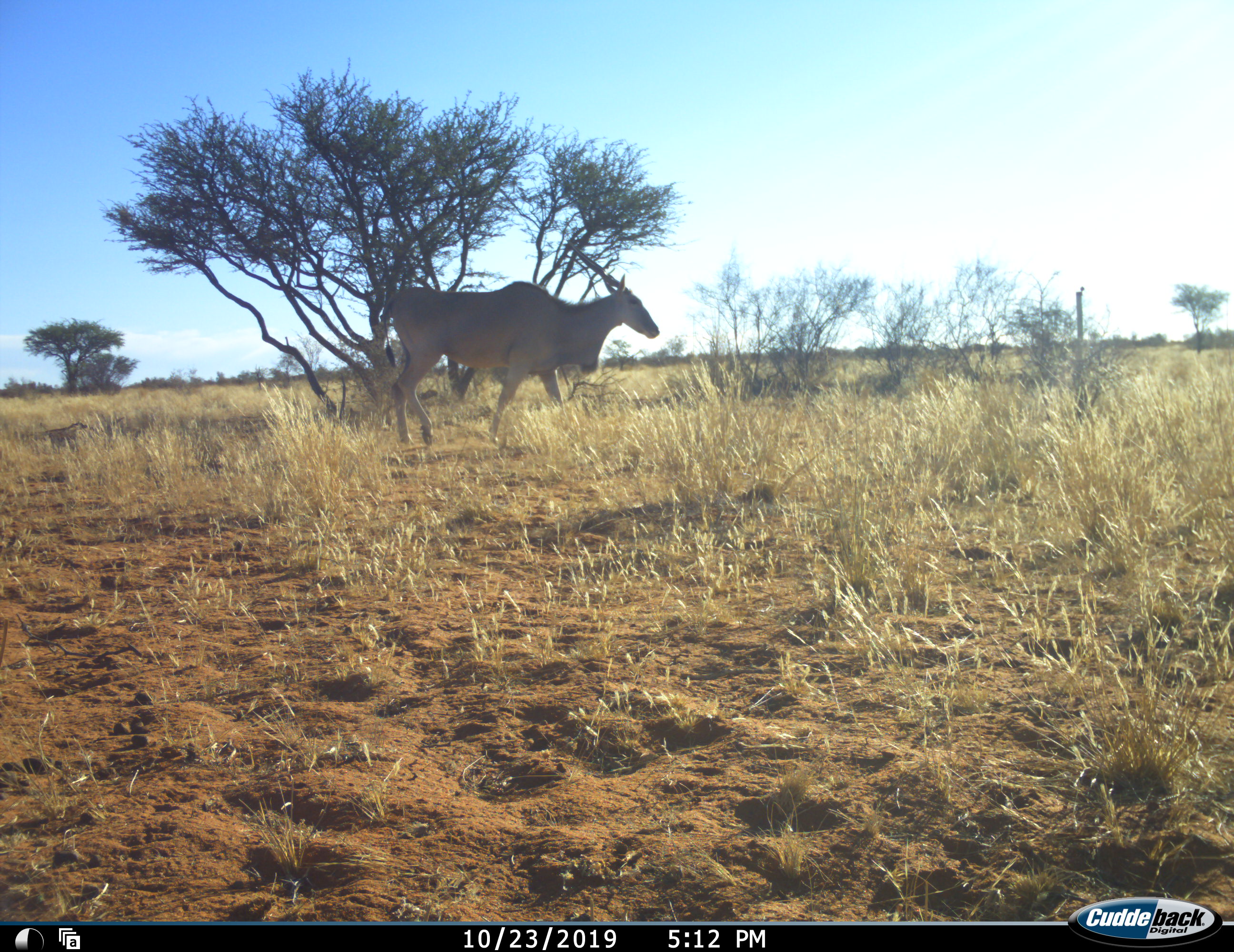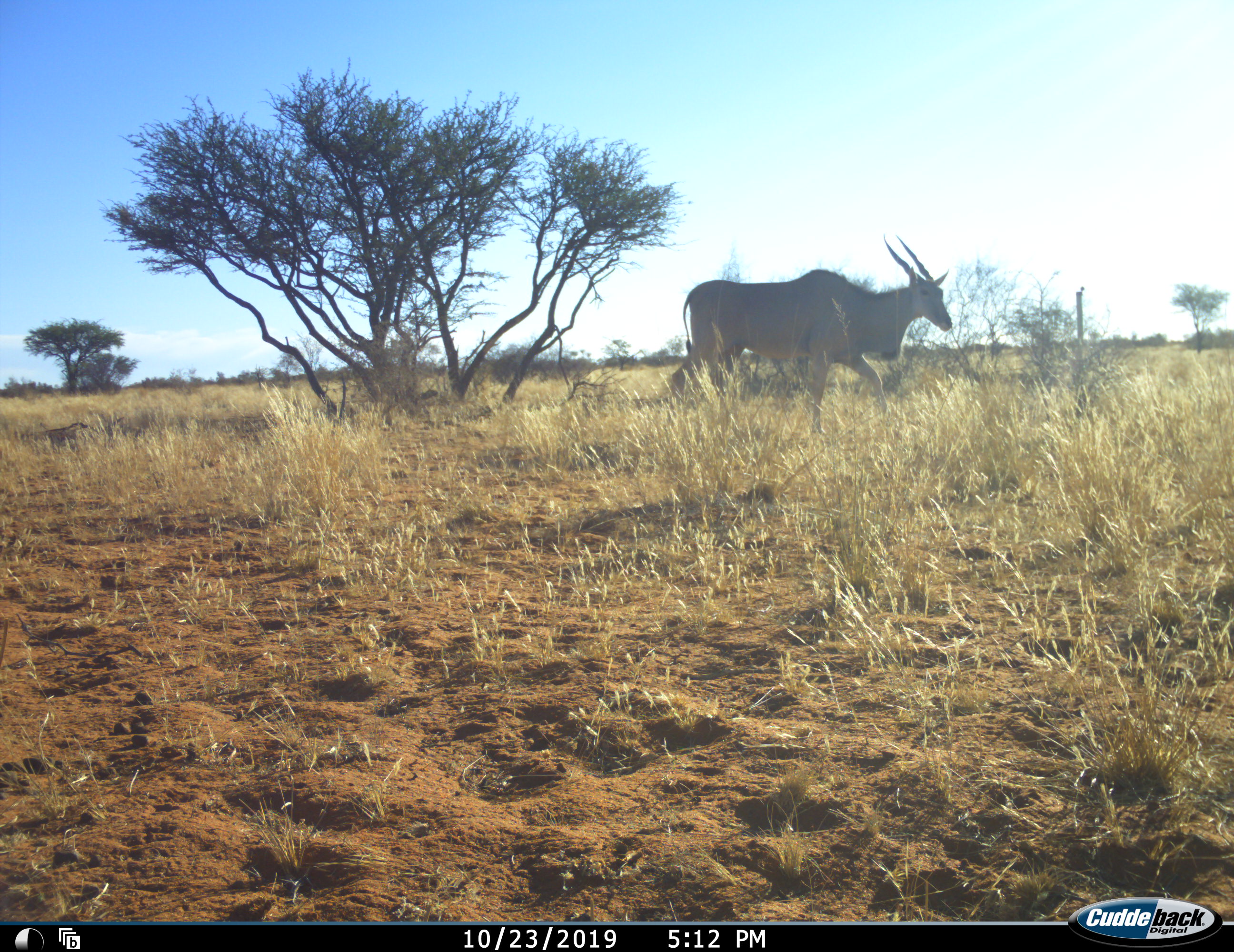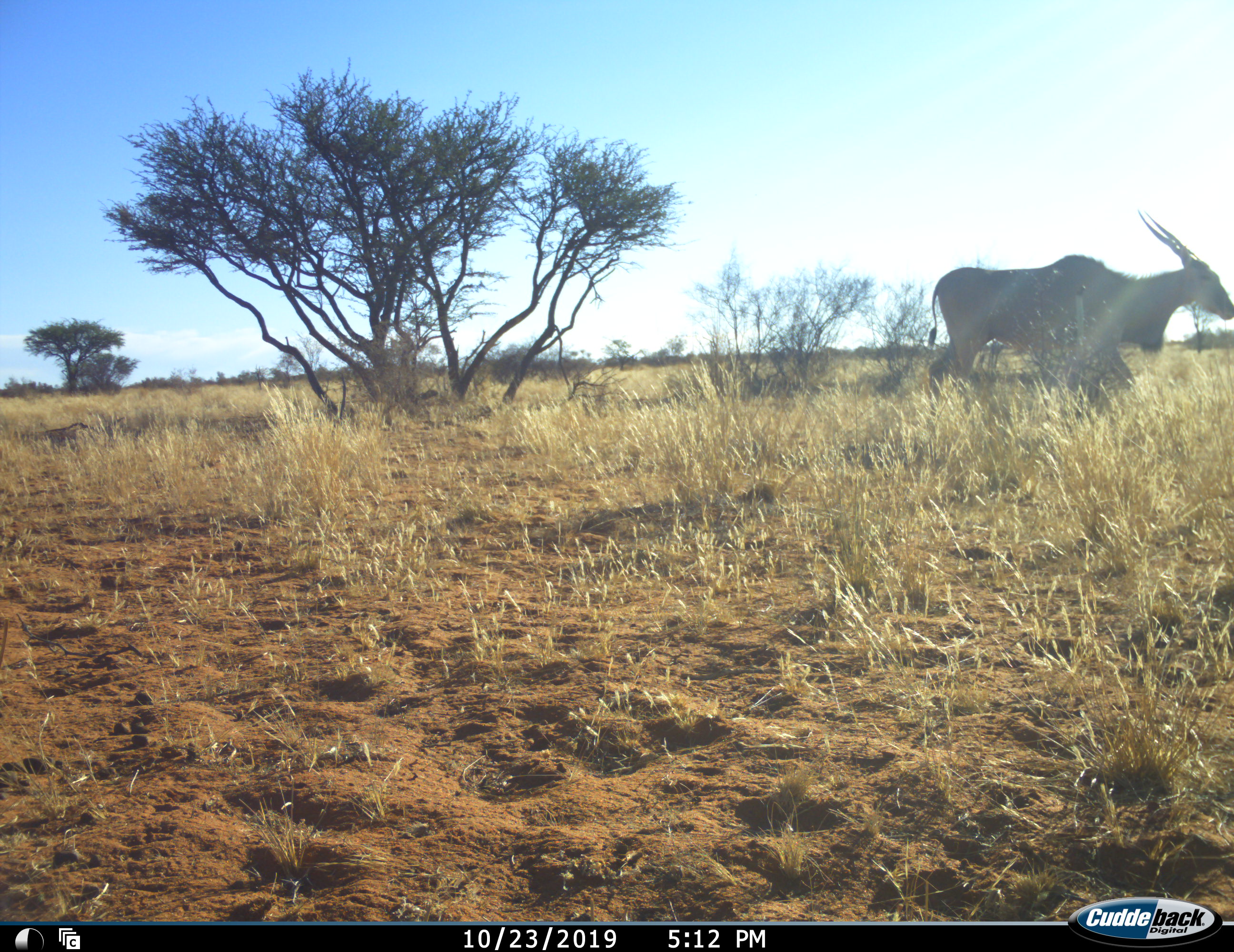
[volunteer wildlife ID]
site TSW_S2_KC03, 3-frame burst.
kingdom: Animalia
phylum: Chordata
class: Mammalia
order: Artiodactyla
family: Bovidae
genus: Tragelaphus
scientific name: Tragelaphus oryx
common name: eland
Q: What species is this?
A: Eland (Tragelaphus oryx).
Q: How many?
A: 1.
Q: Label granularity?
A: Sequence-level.